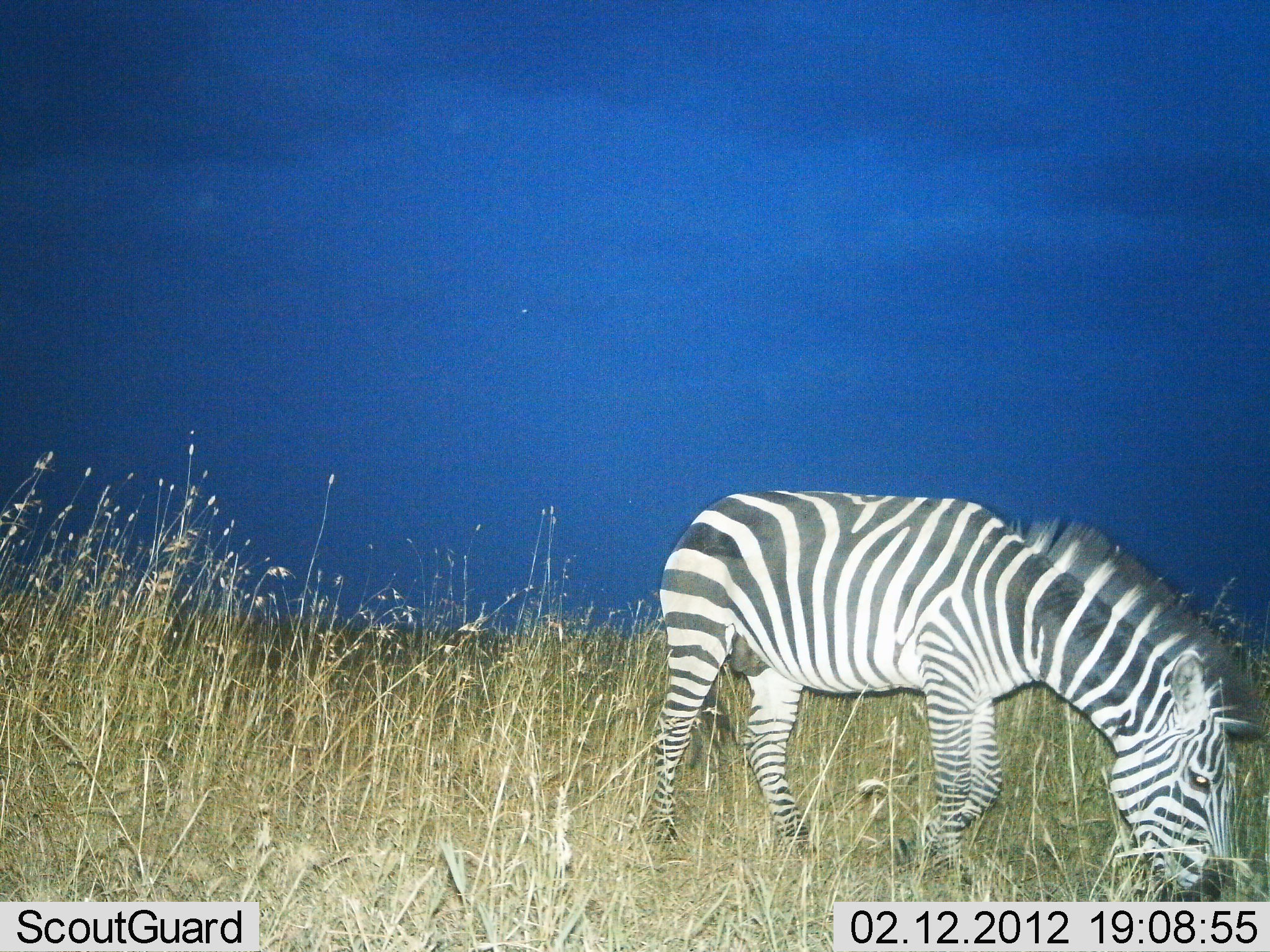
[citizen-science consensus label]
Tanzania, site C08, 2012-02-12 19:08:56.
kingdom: Animalia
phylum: Chordata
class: Mammalia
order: Perissodactyla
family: Equidae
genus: Equus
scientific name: Equus quagga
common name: plains zebra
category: zebra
Zebra (plains zebra) (Equus quagga), count 1. Behavior (volunteer vote fractions): standing 16%, resting 0%, moving 5%, interacting 0%. Young present (vote fraction): 0%. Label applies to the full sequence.